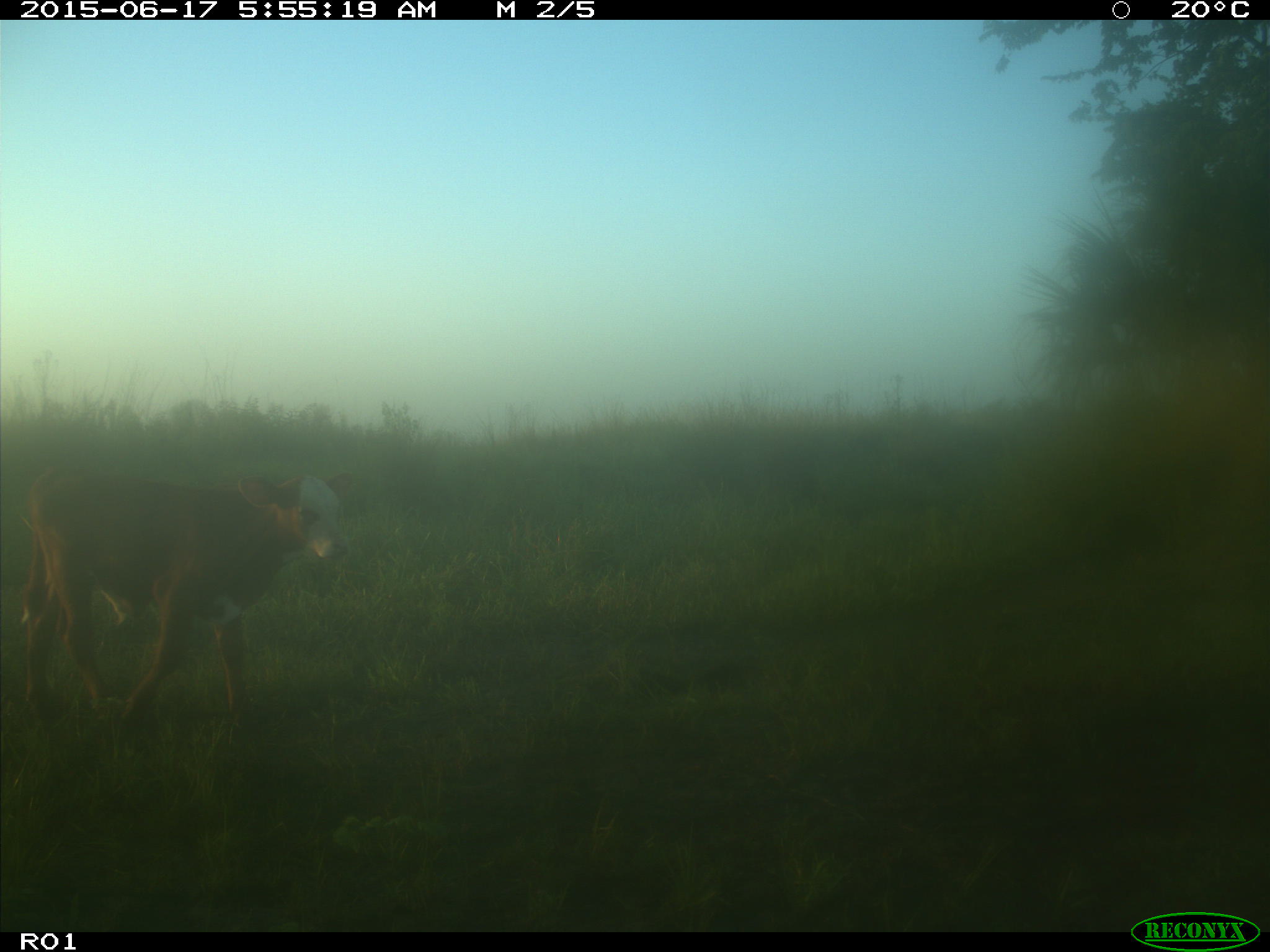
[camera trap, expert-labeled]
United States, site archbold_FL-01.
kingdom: Animalia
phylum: Chordata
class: Mammalia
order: Artiodactyla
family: Bovidae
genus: Bos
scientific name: Bos taurus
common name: domestic cow